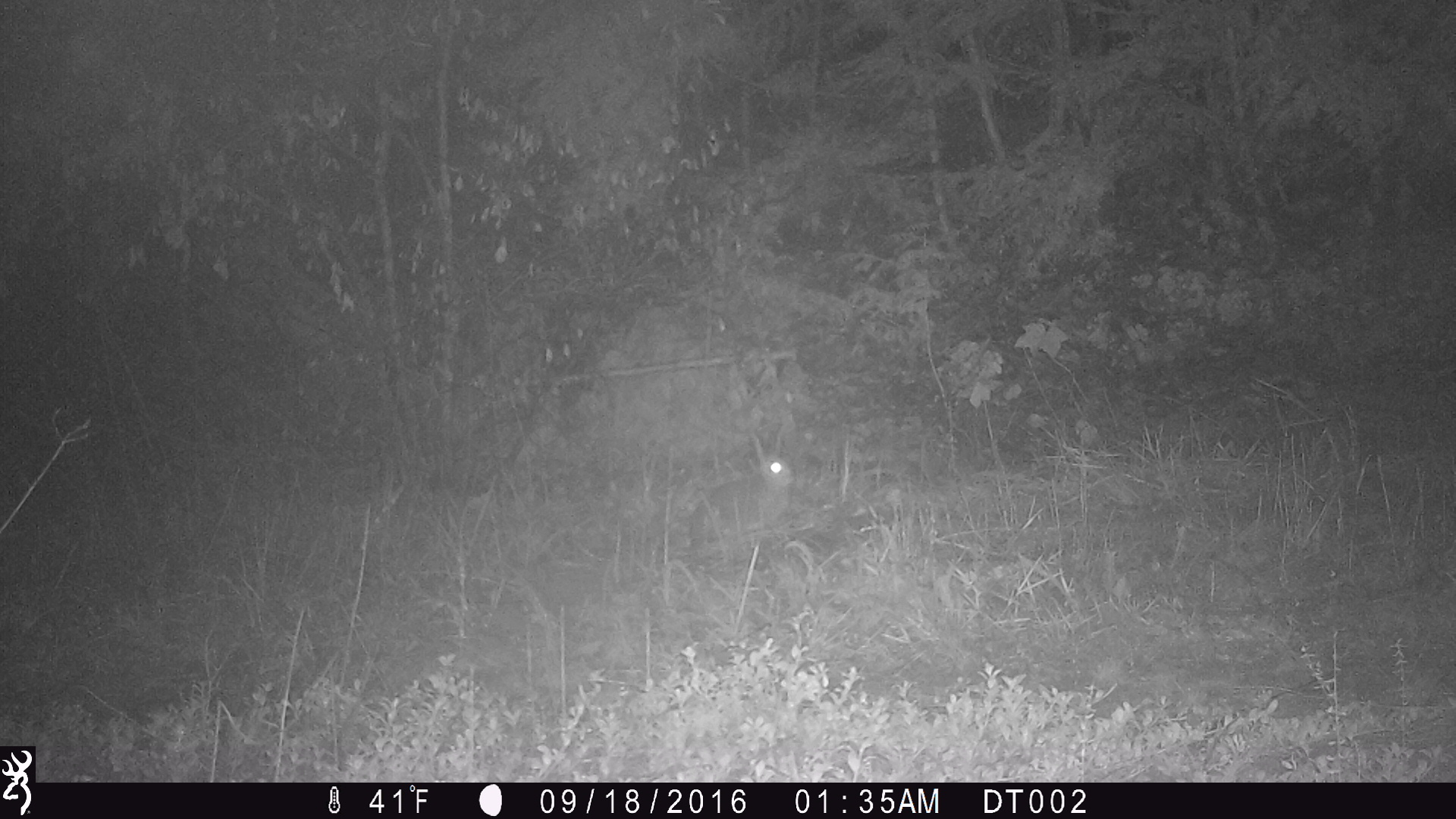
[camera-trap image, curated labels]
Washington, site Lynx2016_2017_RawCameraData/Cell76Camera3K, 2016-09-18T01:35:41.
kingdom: Animalia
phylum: Chordata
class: Mammalia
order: Lagomorpha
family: Leporidae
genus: Lepus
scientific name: Lepus americanus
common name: snowshoe hare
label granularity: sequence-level